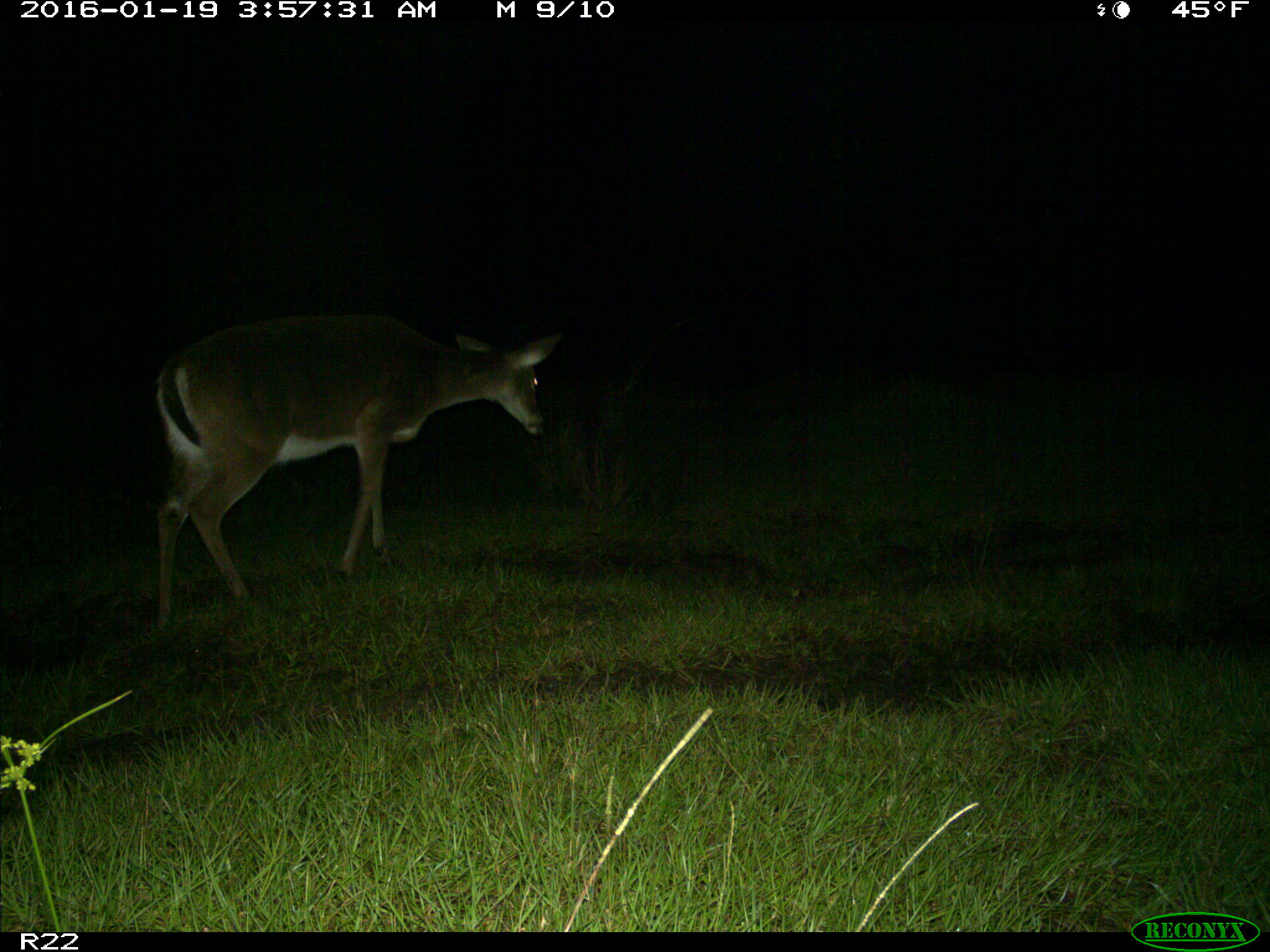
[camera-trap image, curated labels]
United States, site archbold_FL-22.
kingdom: Animalia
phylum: Chordata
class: Mammalia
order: Artiodactyla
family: Cervidae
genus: Odocoileus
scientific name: Odocoileus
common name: deer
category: unidentified deer